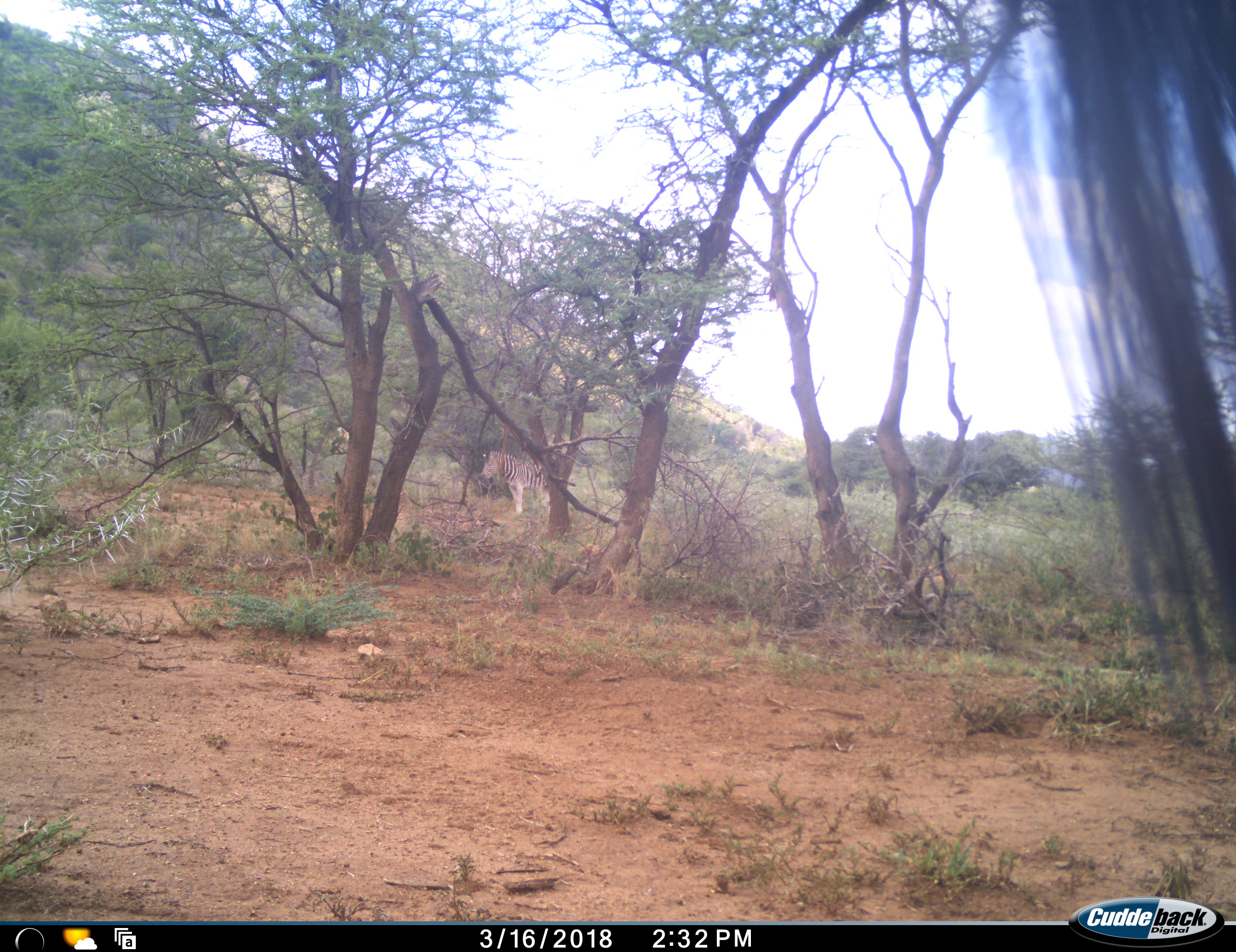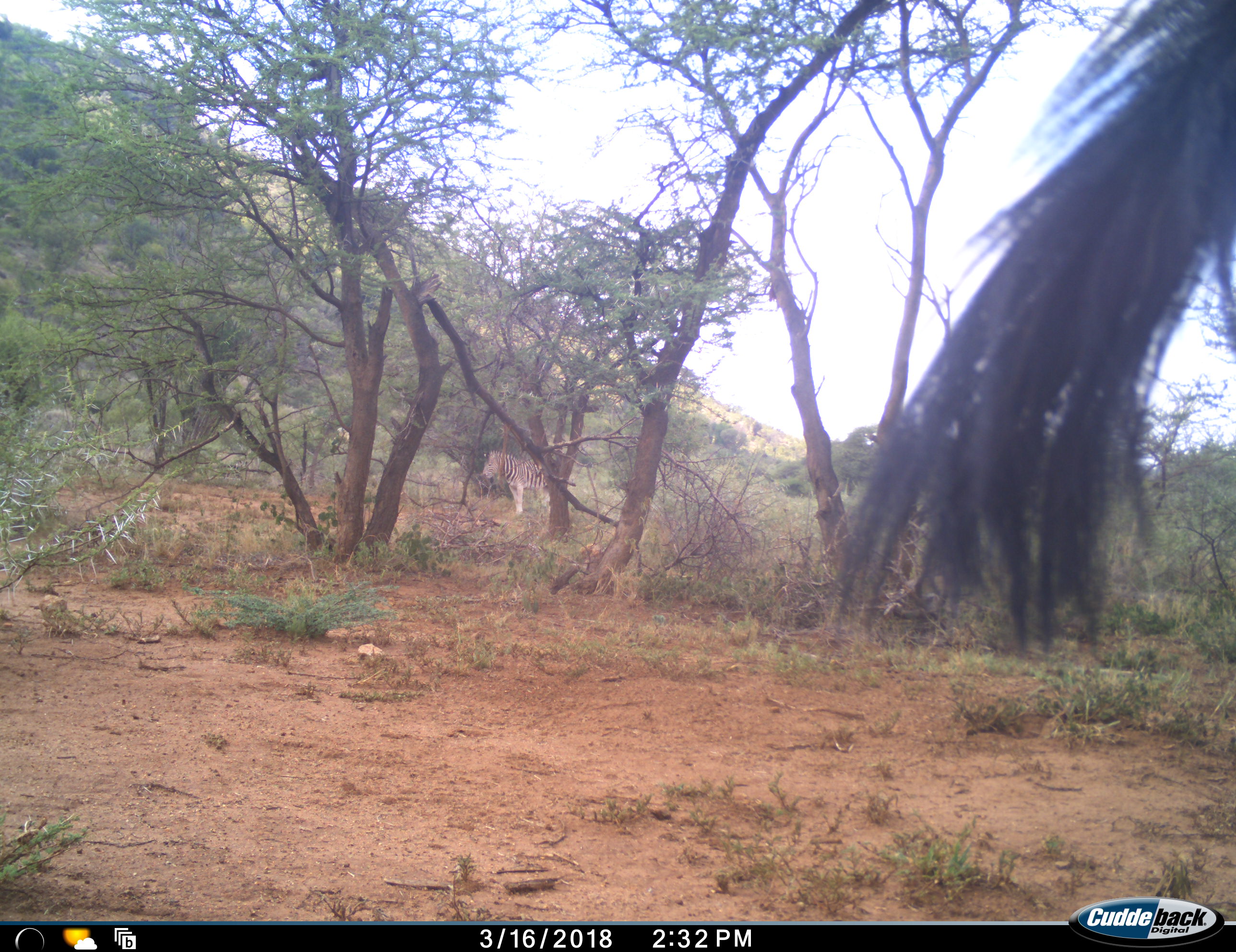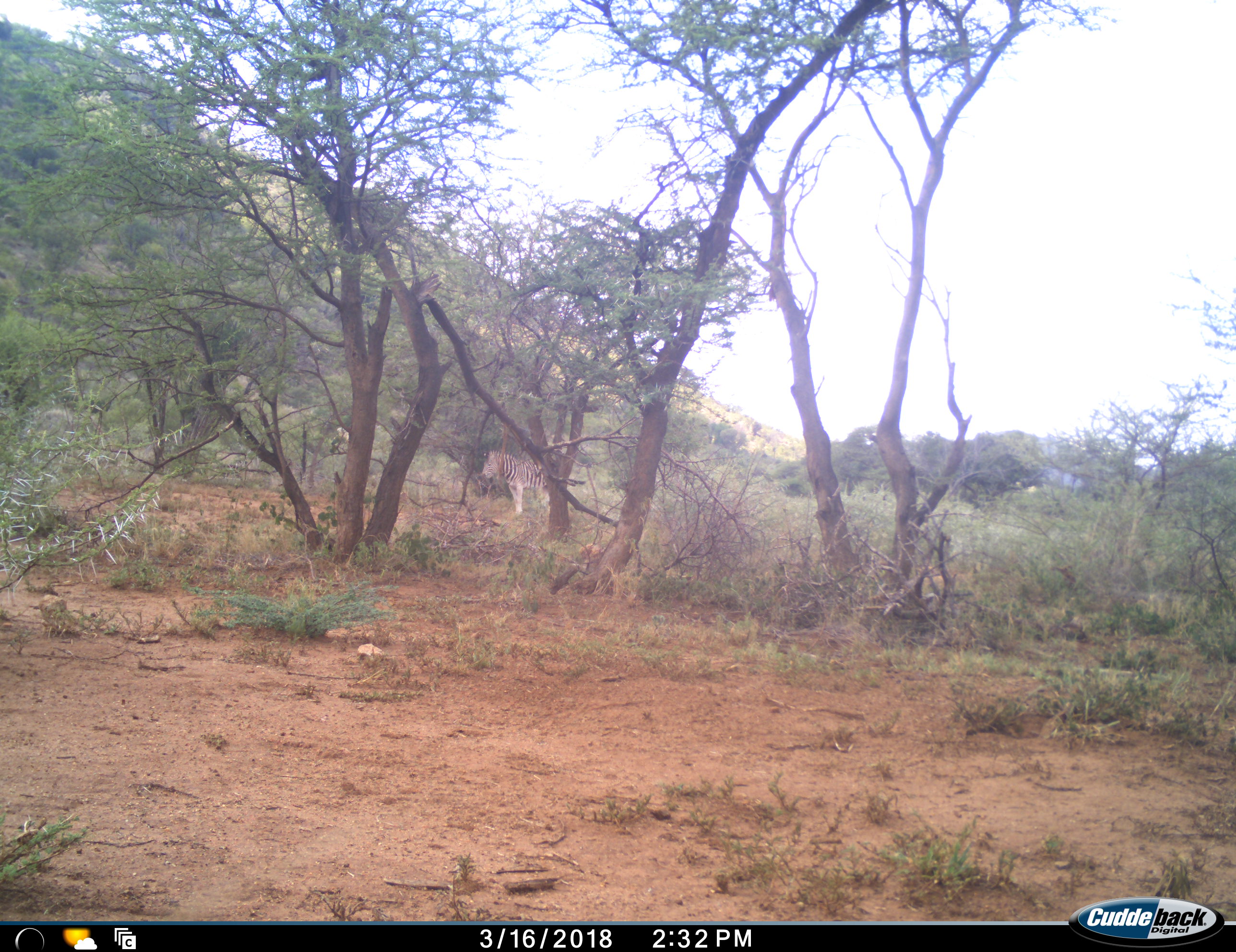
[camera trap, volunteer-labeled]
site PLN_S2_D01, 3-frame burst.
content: unidentified animal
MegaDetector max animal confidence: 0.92